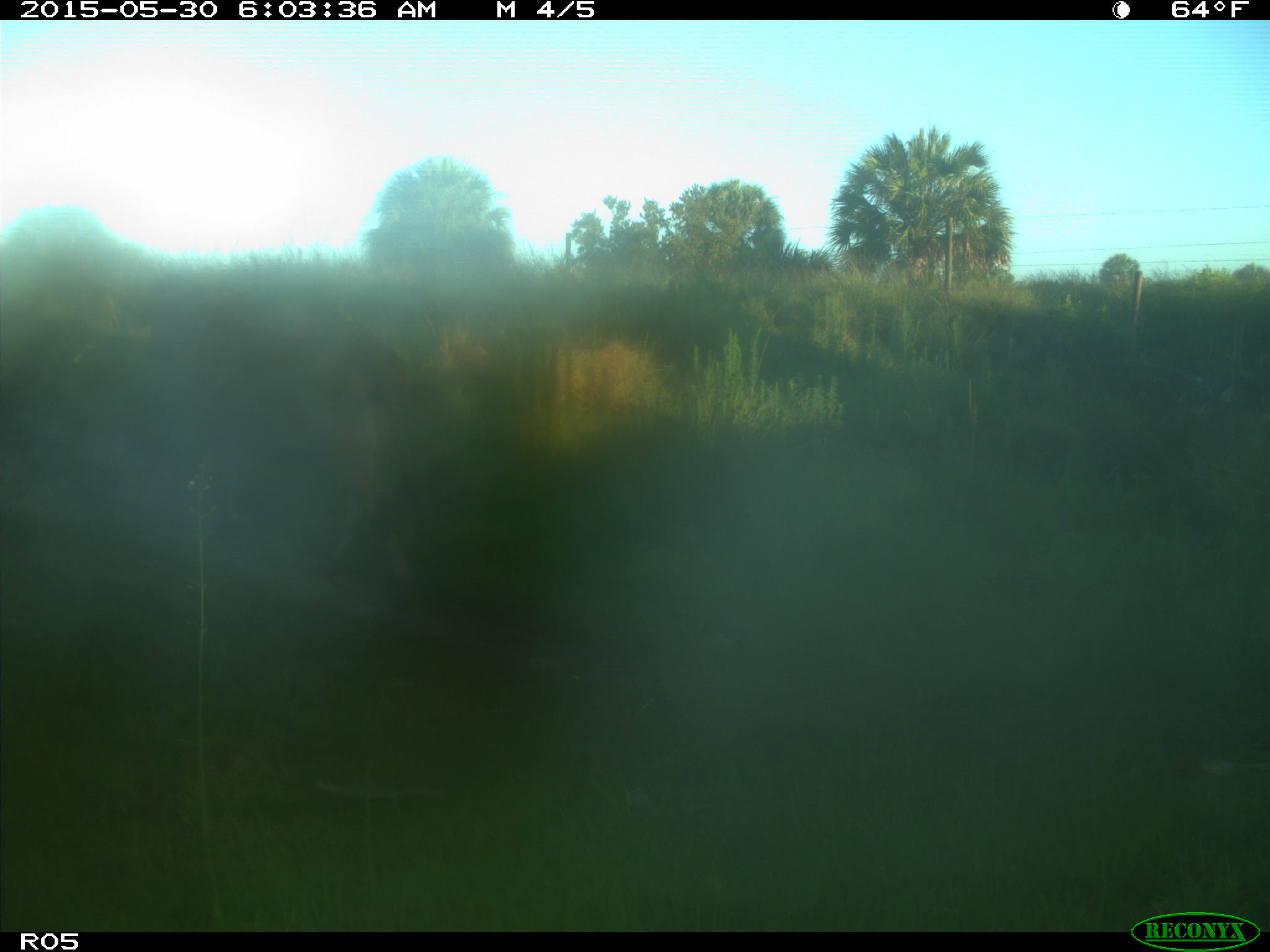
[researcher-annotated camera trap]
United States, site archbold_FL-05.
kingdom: Animalia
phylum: Chordata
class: Mammalia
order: Artiodactyla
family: Bovidae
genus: Bos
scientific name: Bos taurus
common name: domestic cow